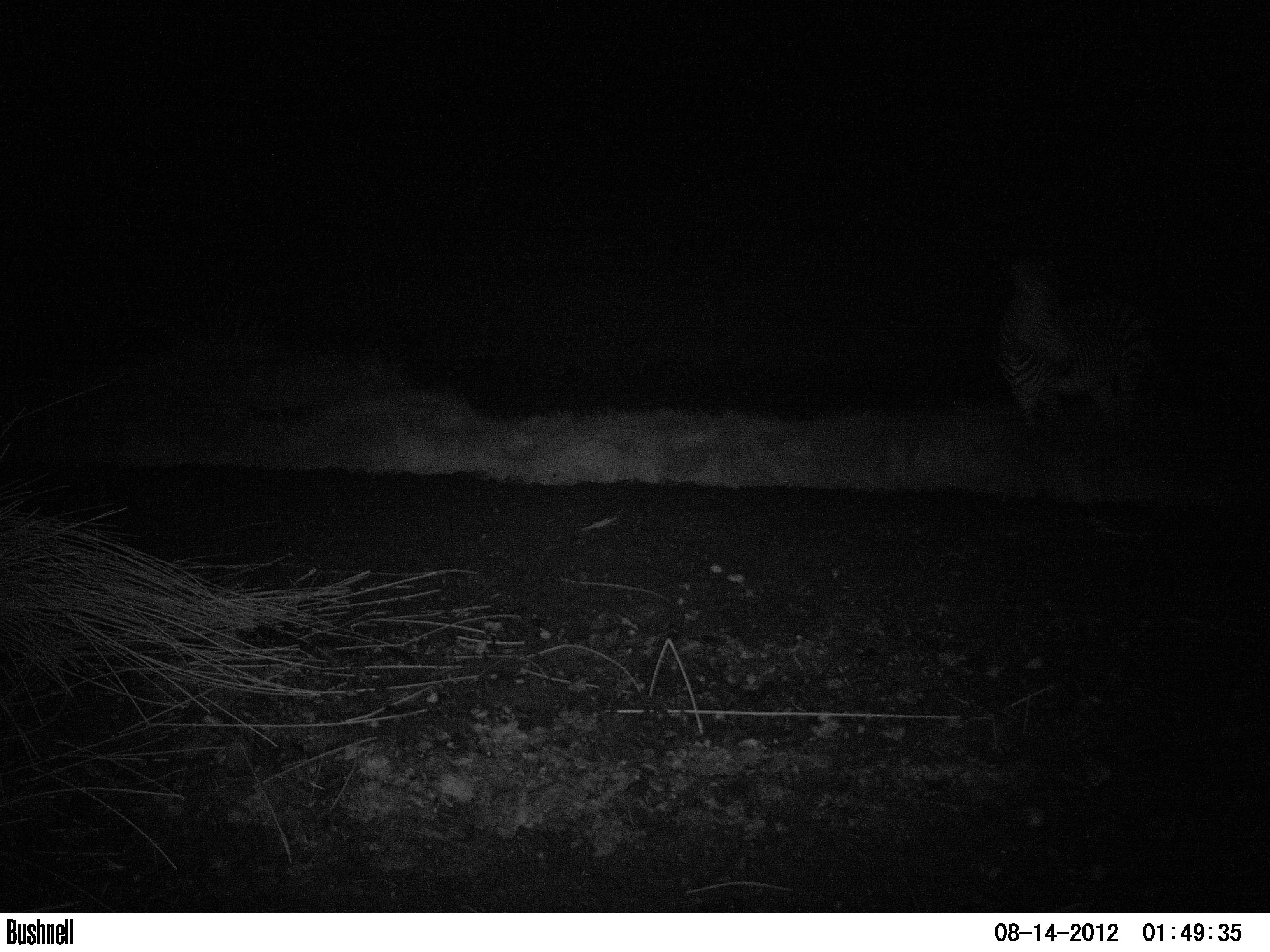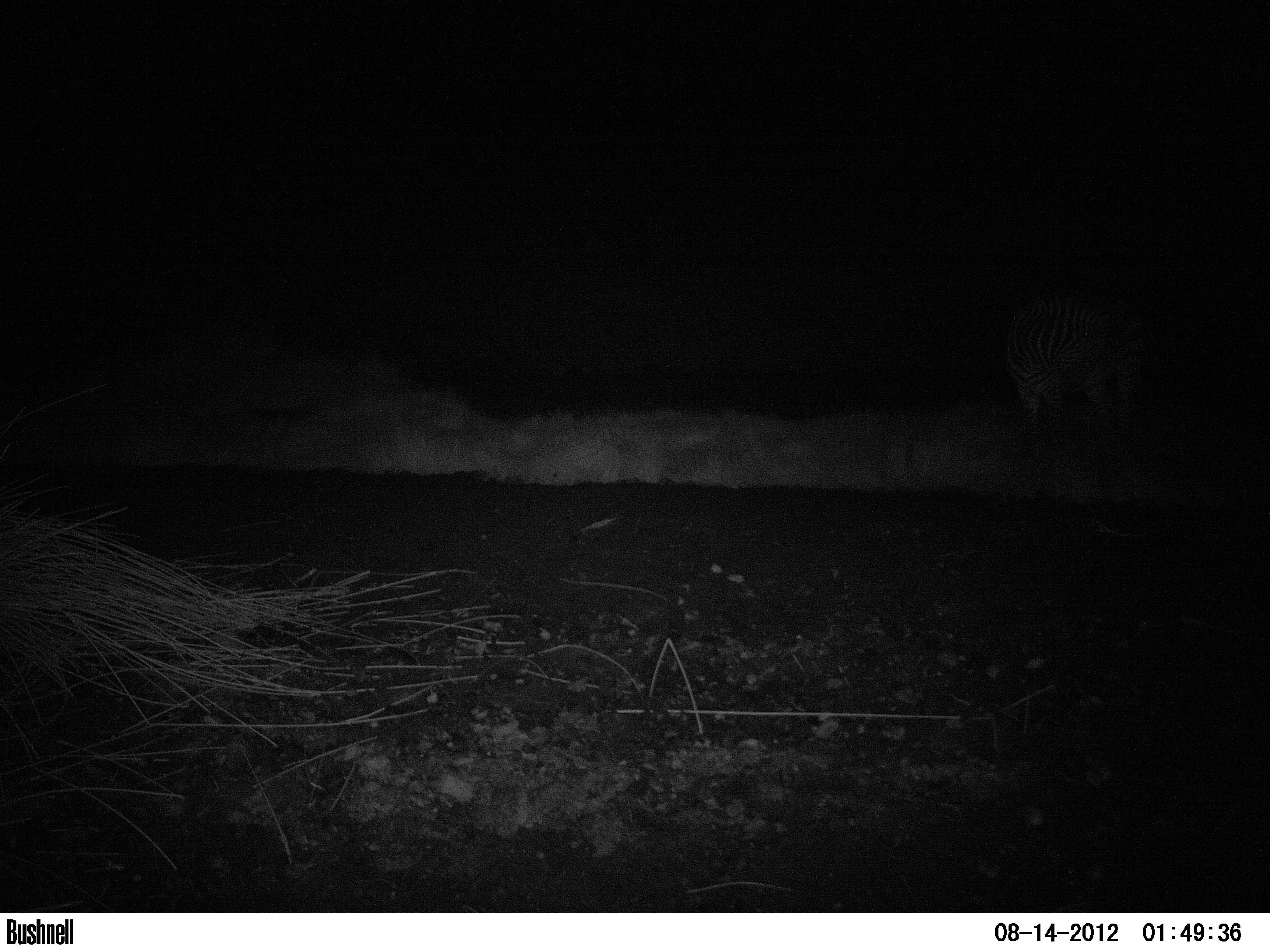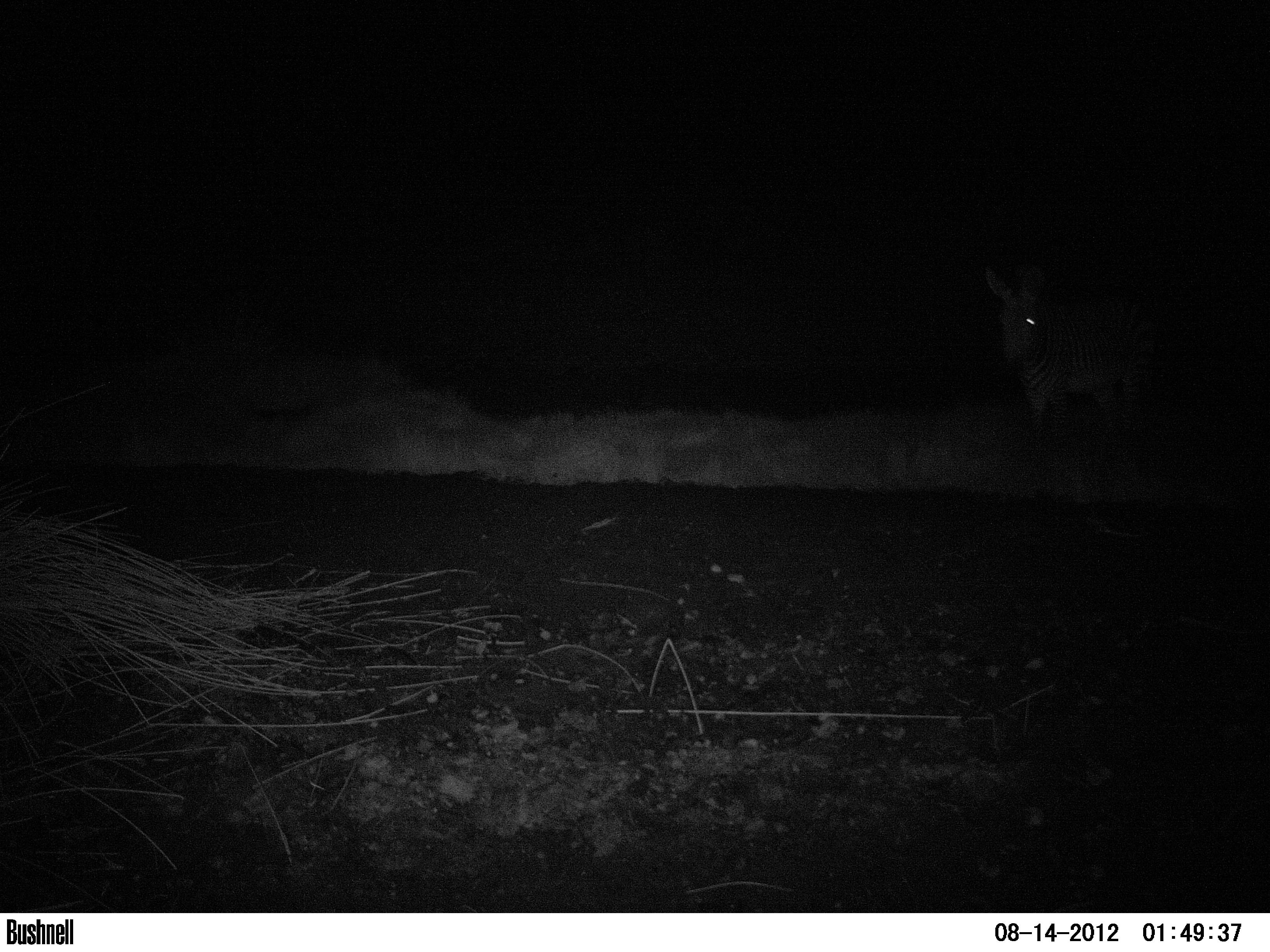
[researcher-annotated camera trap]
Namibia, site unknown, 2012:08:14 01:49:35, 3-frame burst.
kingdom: Animalia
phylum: Chordata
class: Mammalia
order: Perissodactyla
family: Equidae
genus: Equus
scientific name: Equus zebra hartmannae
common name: hartmann's mountain zebra